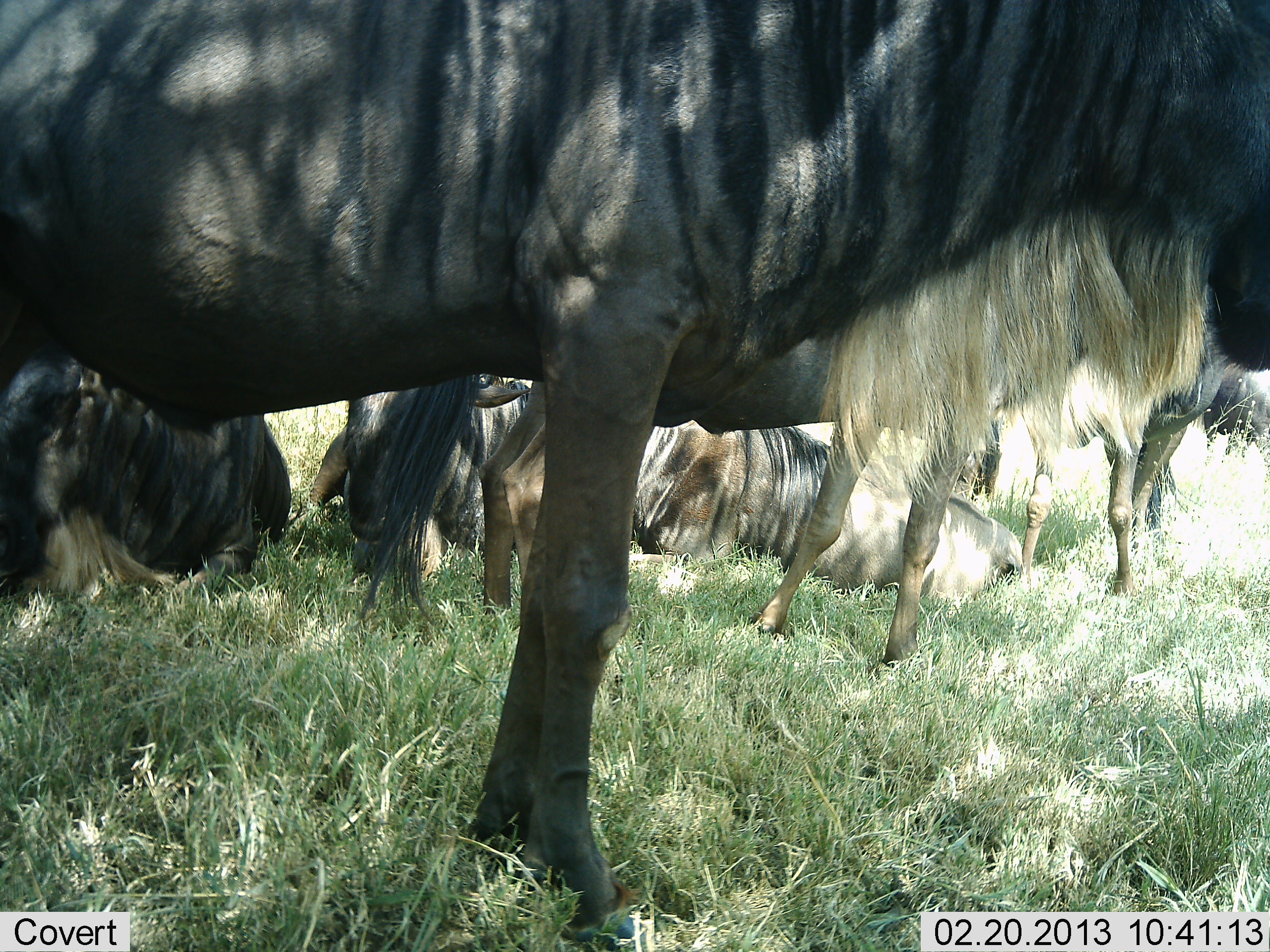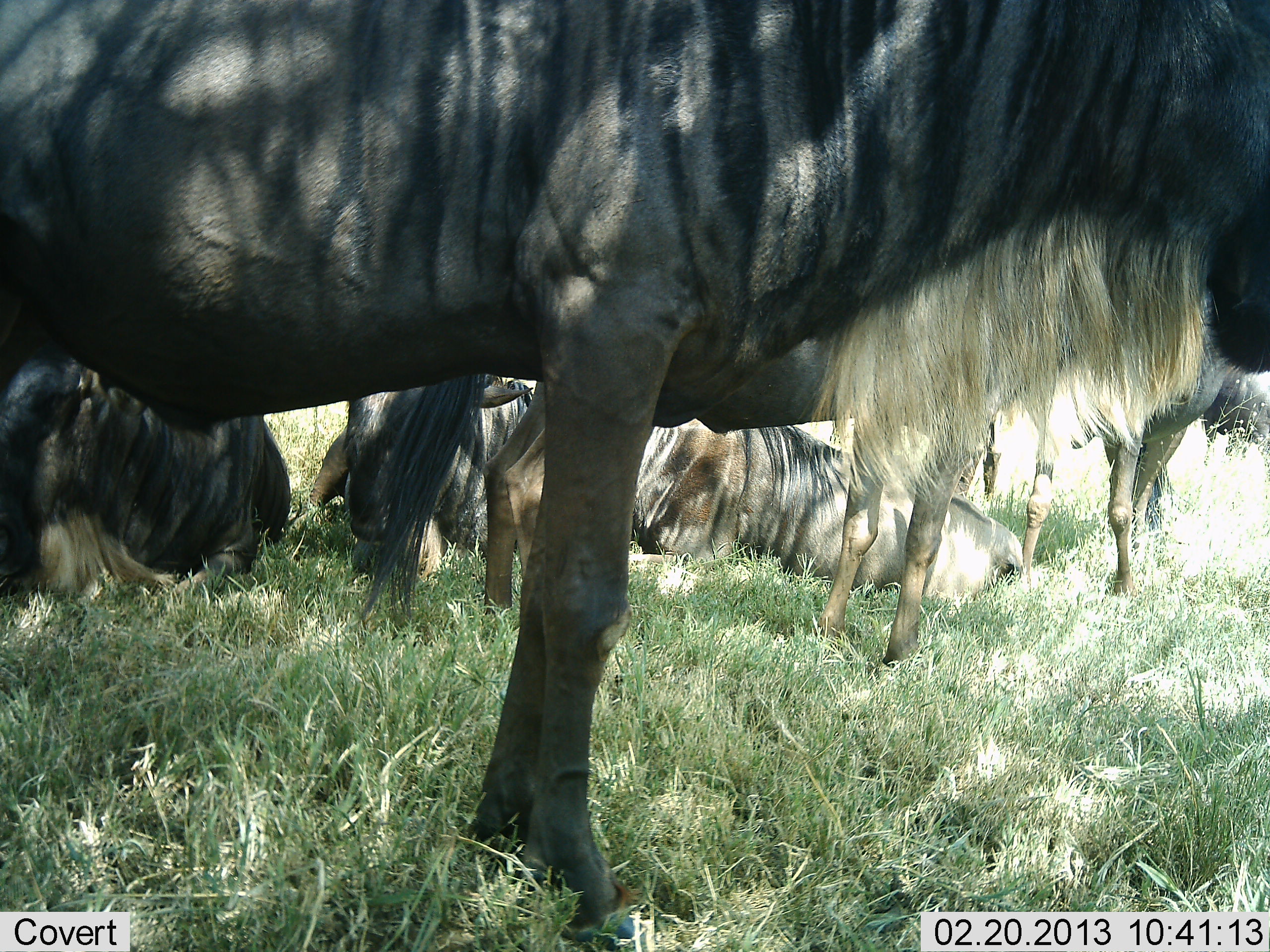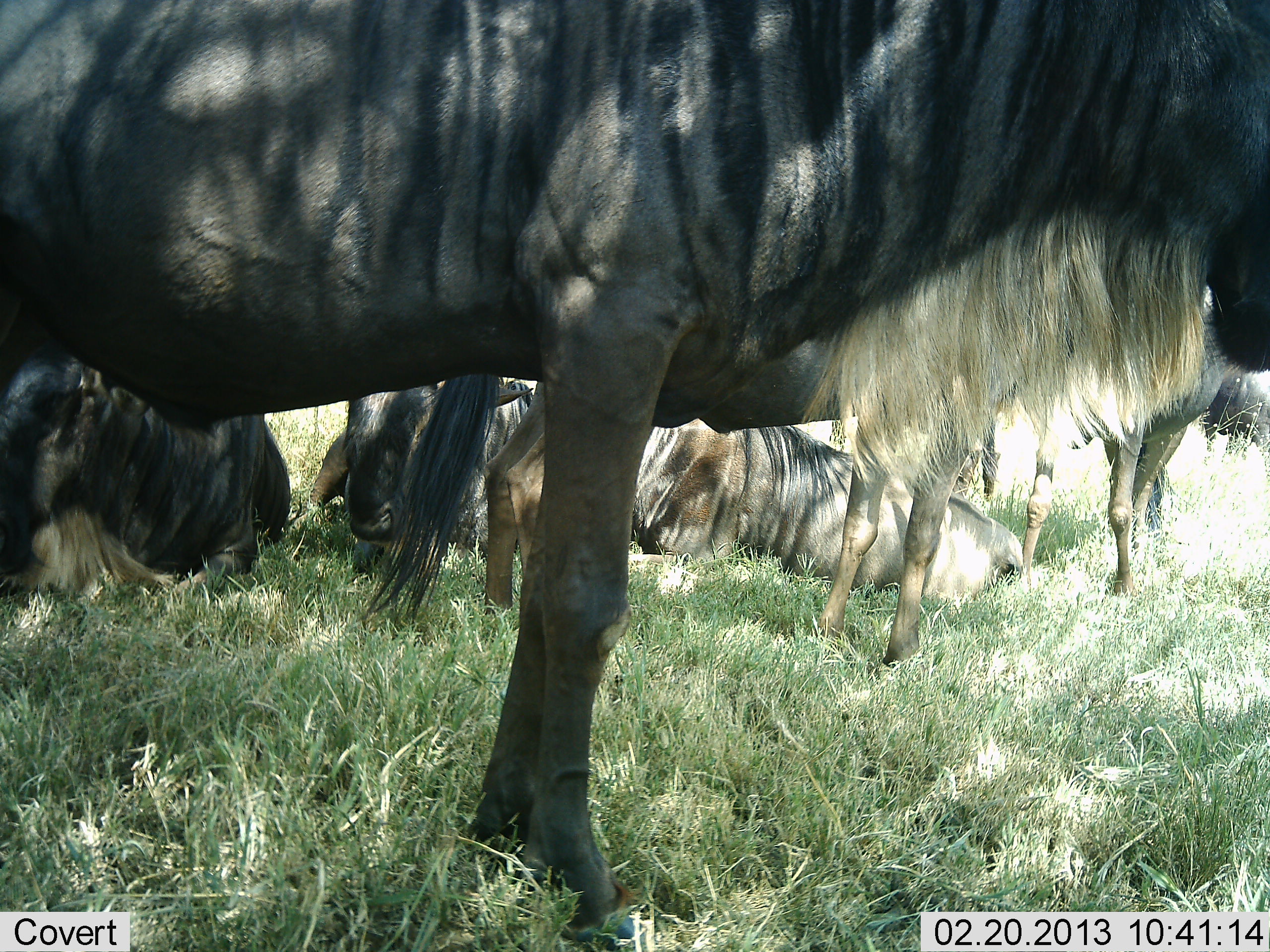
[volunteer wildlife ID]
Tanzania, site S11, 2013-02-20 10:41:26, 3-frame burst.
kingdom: Animalia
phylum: Chordata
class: Mammalia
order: Artiodactyla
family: Bovidae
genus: Connochaetes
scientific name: Connochaetes taurinus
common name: blue wildebeest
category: wildebeest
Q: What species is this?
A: Wildebeest (blue wildebeest) (Connochaetes taurinus).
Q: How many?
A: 6.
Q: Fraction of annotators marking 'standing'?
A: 82%.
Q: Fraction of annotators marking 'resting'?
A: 94%.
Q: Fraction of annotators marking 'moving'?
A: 9%.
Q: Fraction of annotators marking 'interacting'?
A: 6%.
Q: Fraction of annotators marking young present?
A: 0%.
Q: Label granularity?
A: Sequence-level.